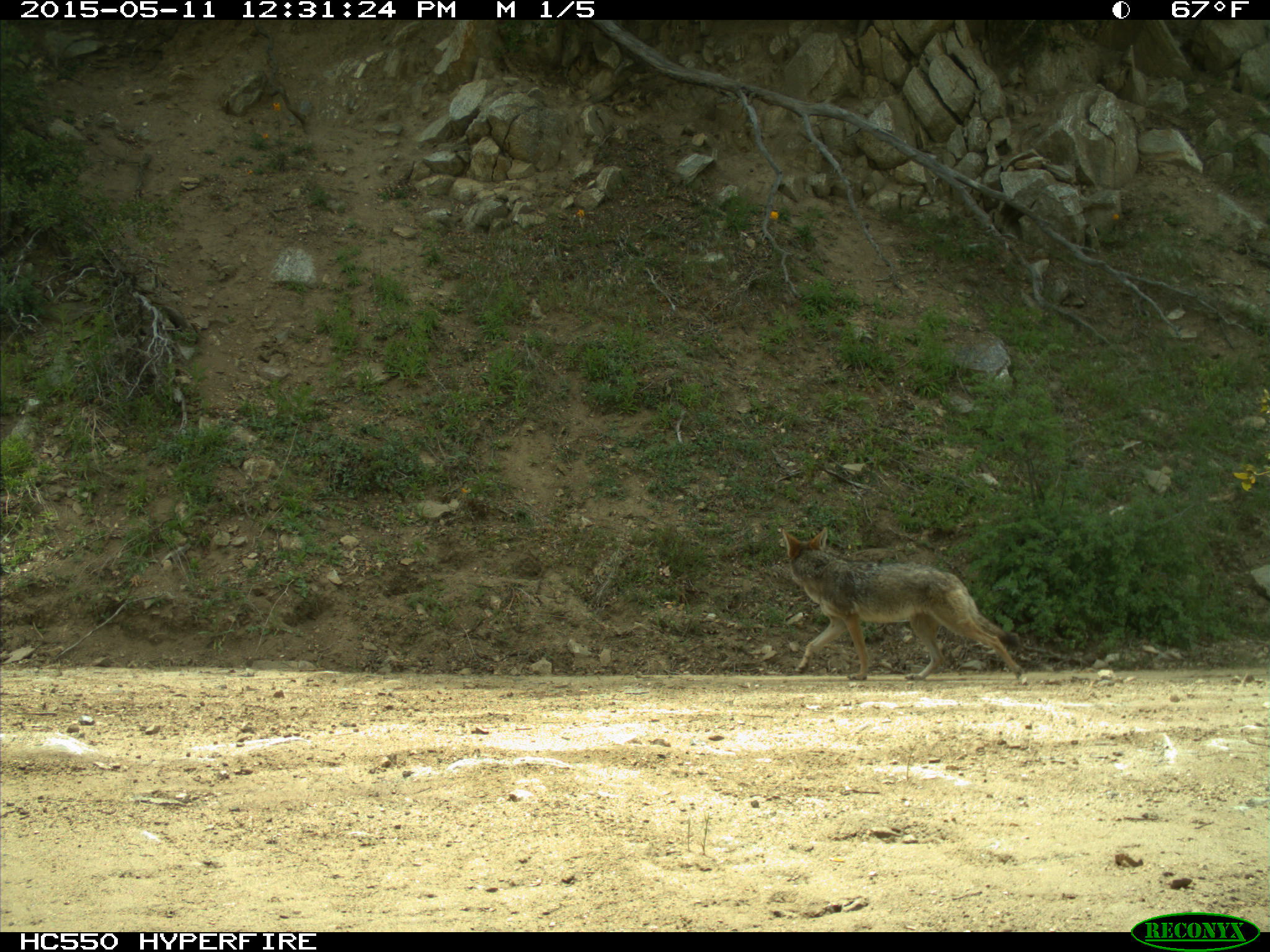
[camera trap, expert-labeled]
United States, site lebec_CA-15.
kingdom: Animalia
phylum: Chordata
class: Mammalia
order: Carnivora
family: Canidae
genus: Canis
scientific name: Canis latrans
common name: coyote